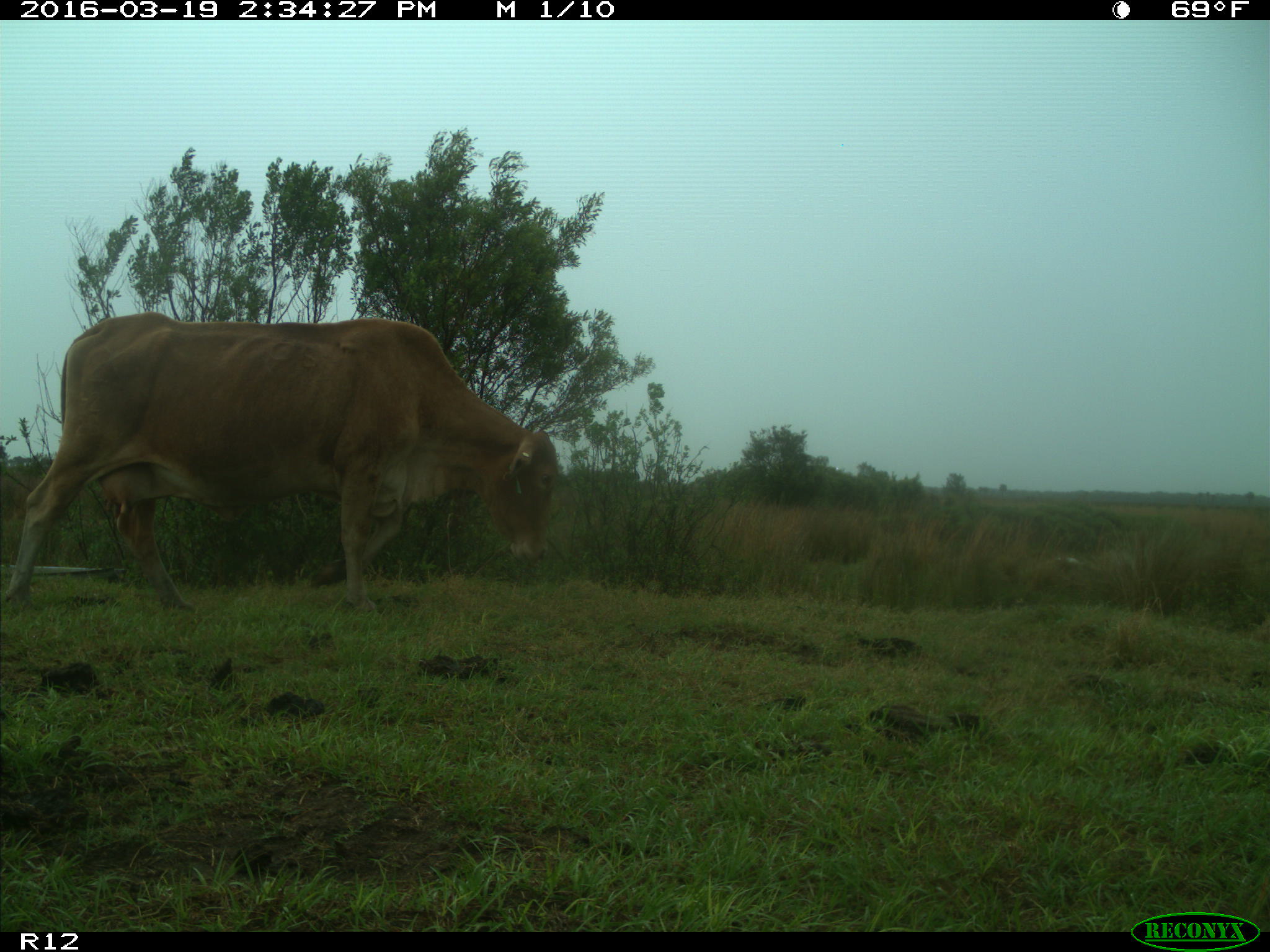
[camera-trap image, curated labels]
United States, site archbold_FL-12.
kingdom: Animalia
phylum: Chordata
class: Mammalia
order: Artiodactyla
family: Bovidae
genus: Bos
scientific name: Bos taurus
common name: domestic cow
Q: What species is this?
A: Bos taurus (domestic cow).